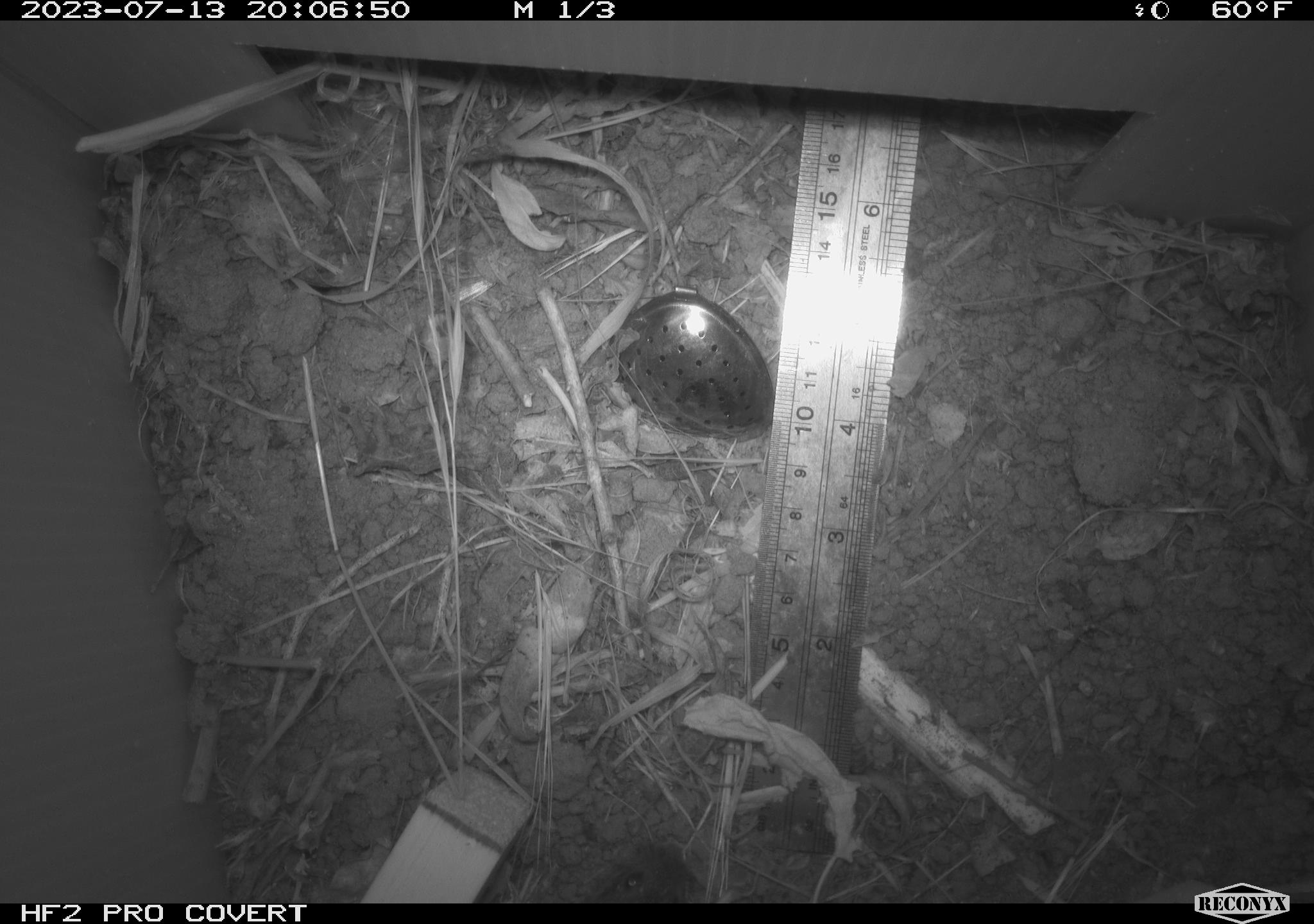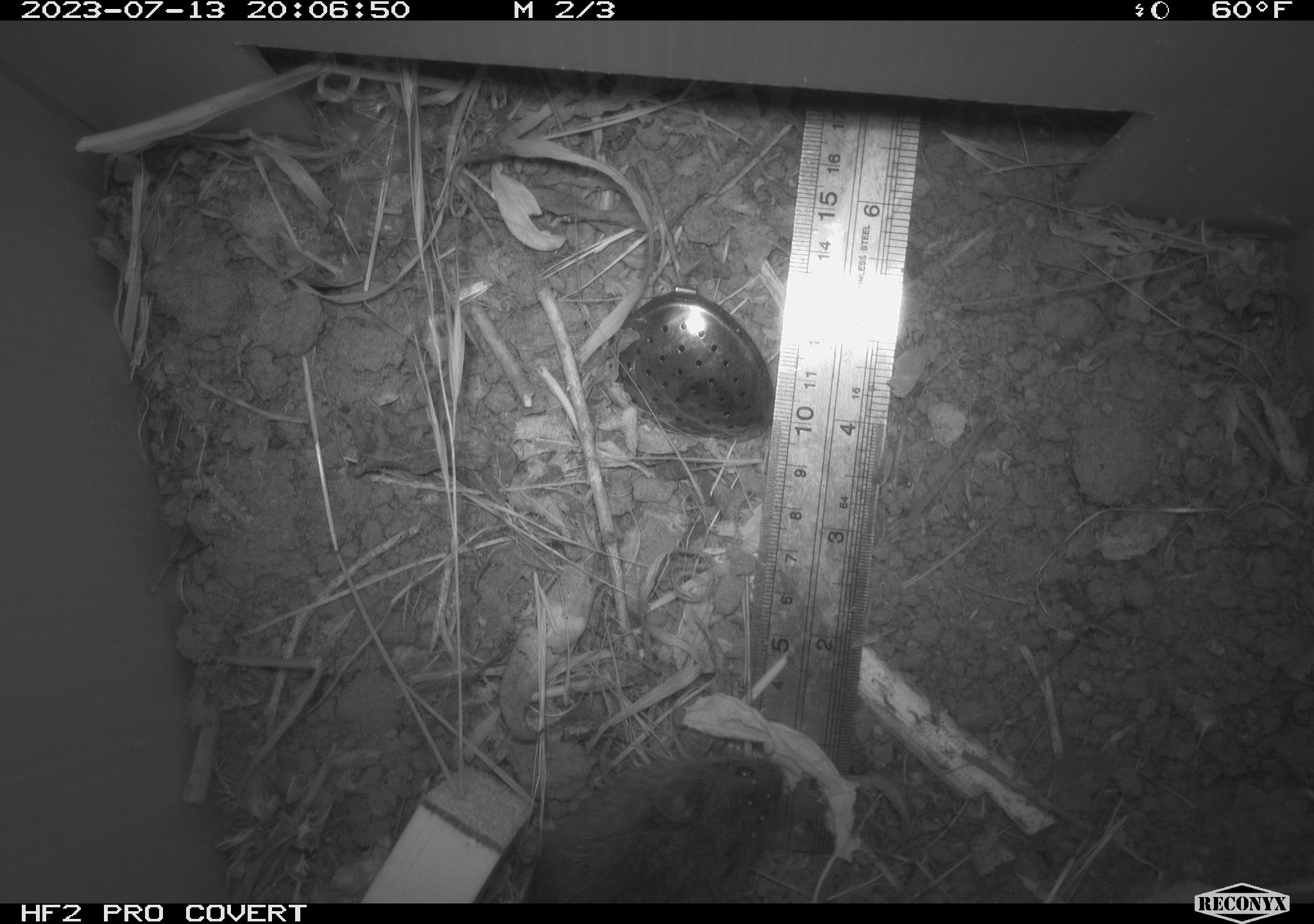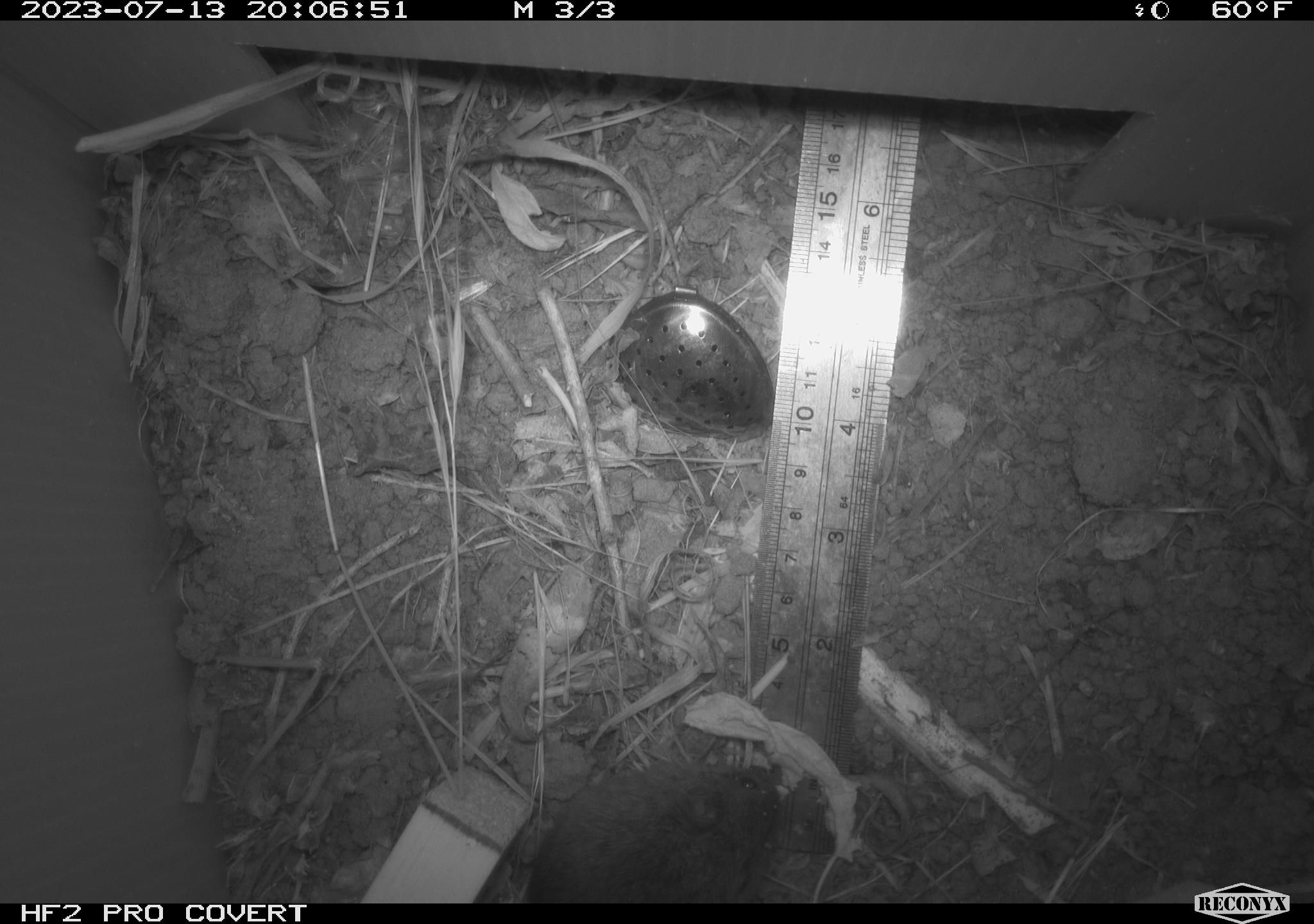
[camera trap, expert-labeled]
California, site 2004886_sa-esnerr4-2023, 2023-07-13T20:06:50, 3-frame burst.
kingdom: Animalia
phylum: Chordata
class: Mammalia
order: Rodentia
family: Cricetidae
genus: Microtus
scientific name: Microtus californicus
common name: california vole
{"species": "california vole (Microtus californicus)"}